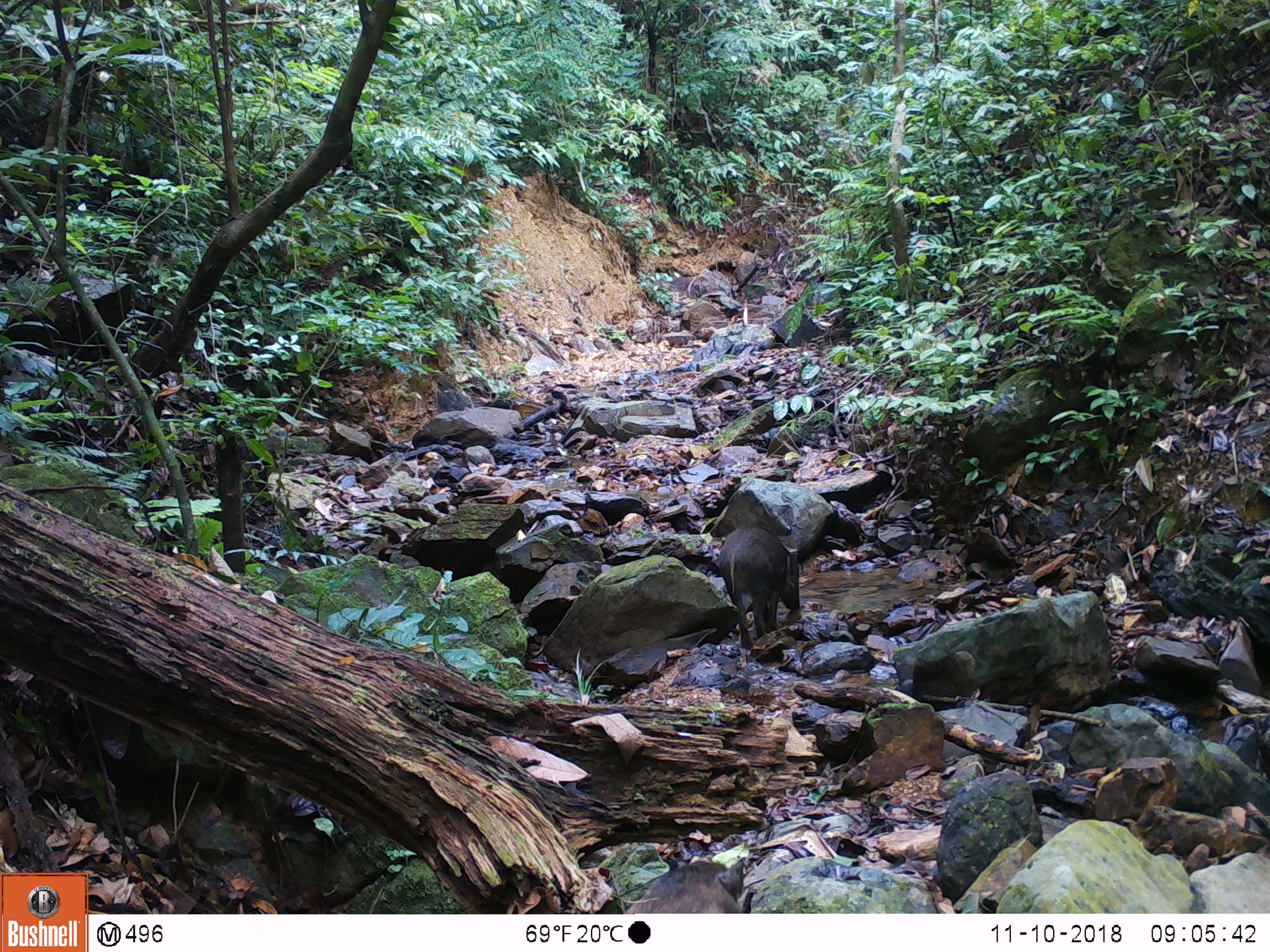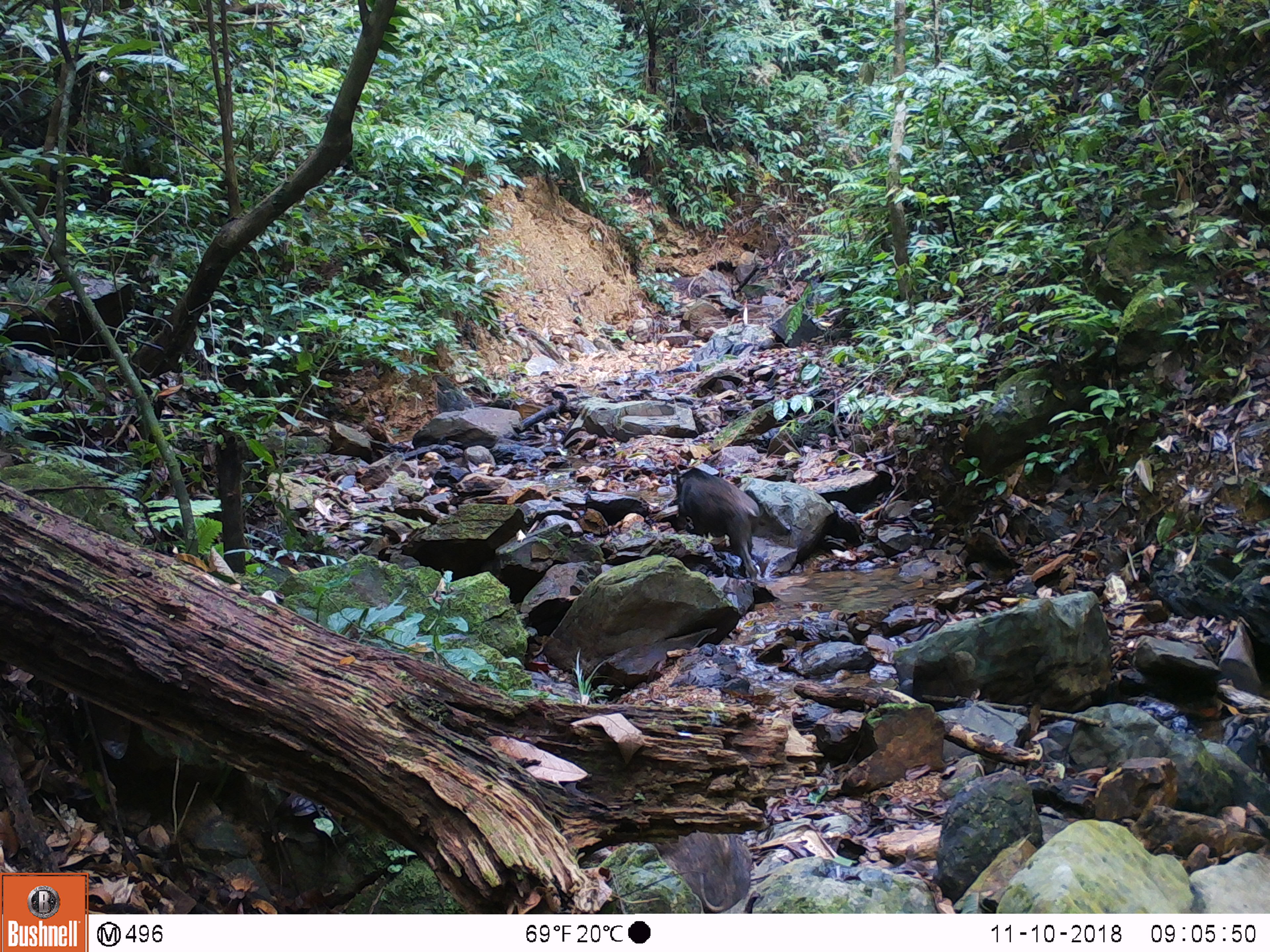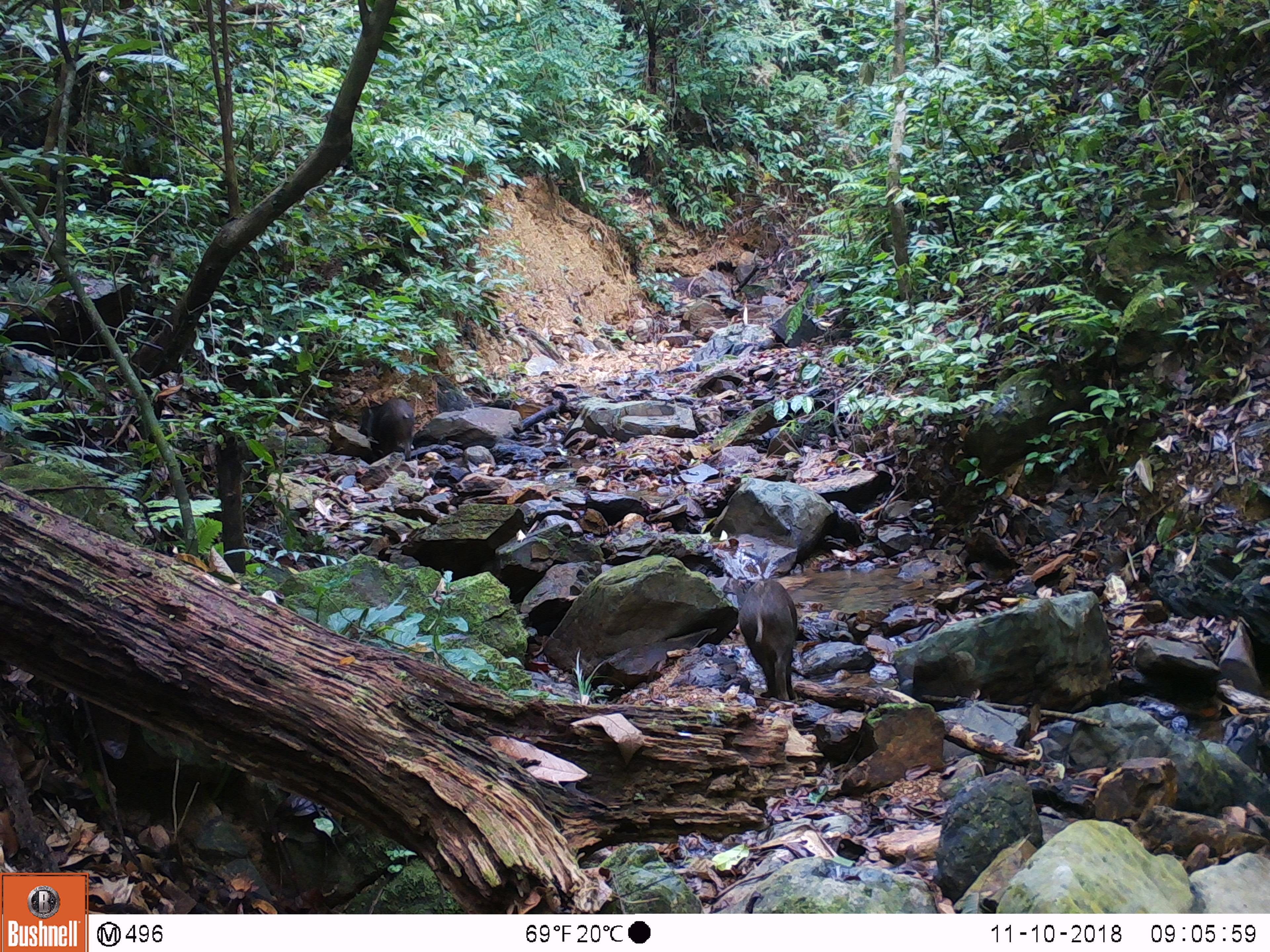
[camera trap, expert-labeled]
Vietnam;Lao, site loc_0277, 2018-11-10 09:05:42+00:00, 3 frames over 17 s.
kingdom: Animalia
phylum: Chordata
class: Mammalia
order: Artiodactyla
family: Suidae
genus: Sus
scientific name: Sus scrofa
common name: eurasian wild pig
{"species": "eurasian wild pig (Sus scrofa)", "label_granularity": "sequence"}